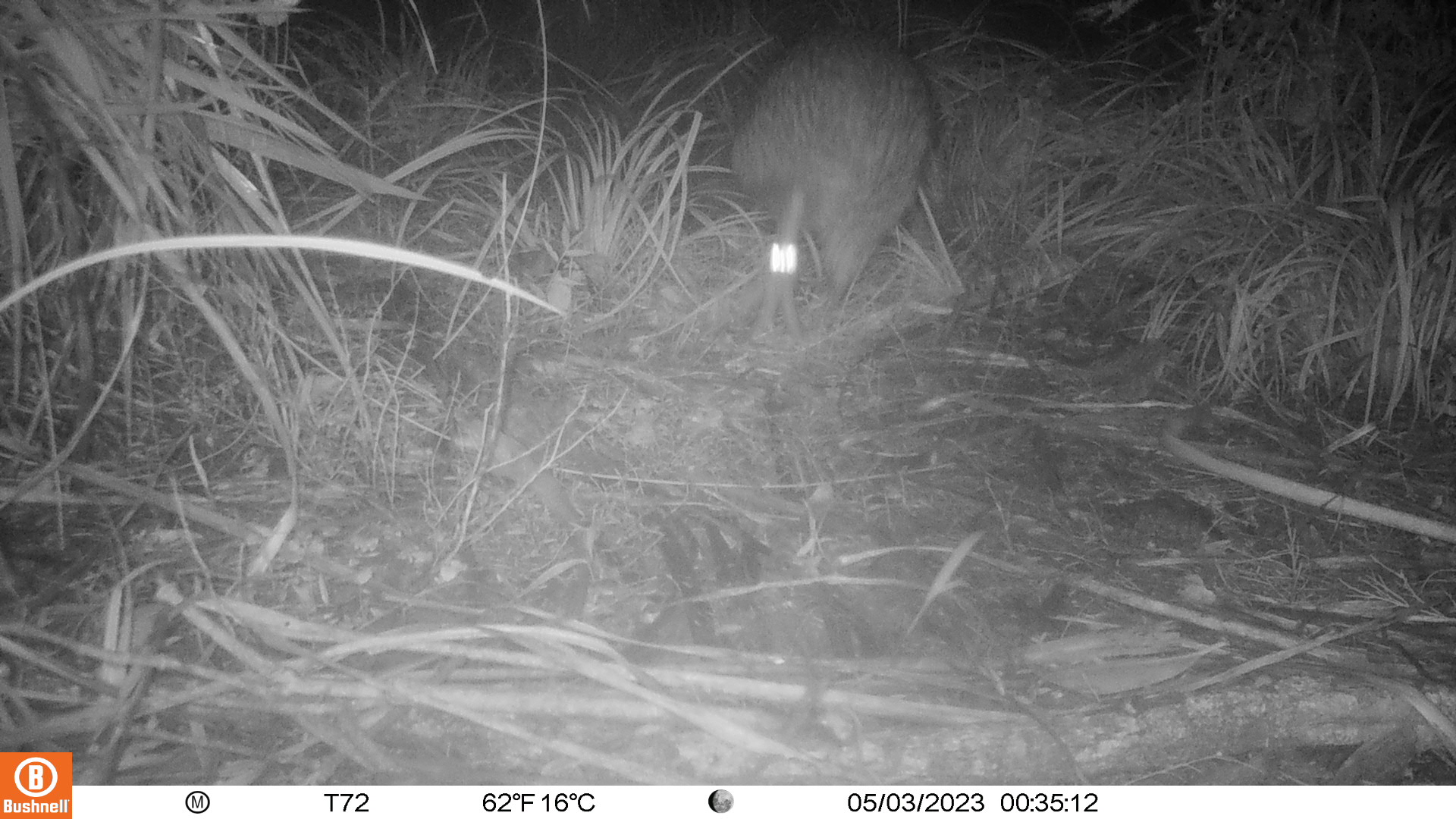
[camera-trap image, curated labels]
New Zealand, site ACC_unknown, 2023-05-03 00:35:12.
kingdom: Animalia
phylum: Chordata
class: Aves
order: Apterygiformes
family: Apterygidae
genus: Apteryx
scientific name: Apteryx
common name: kiwi